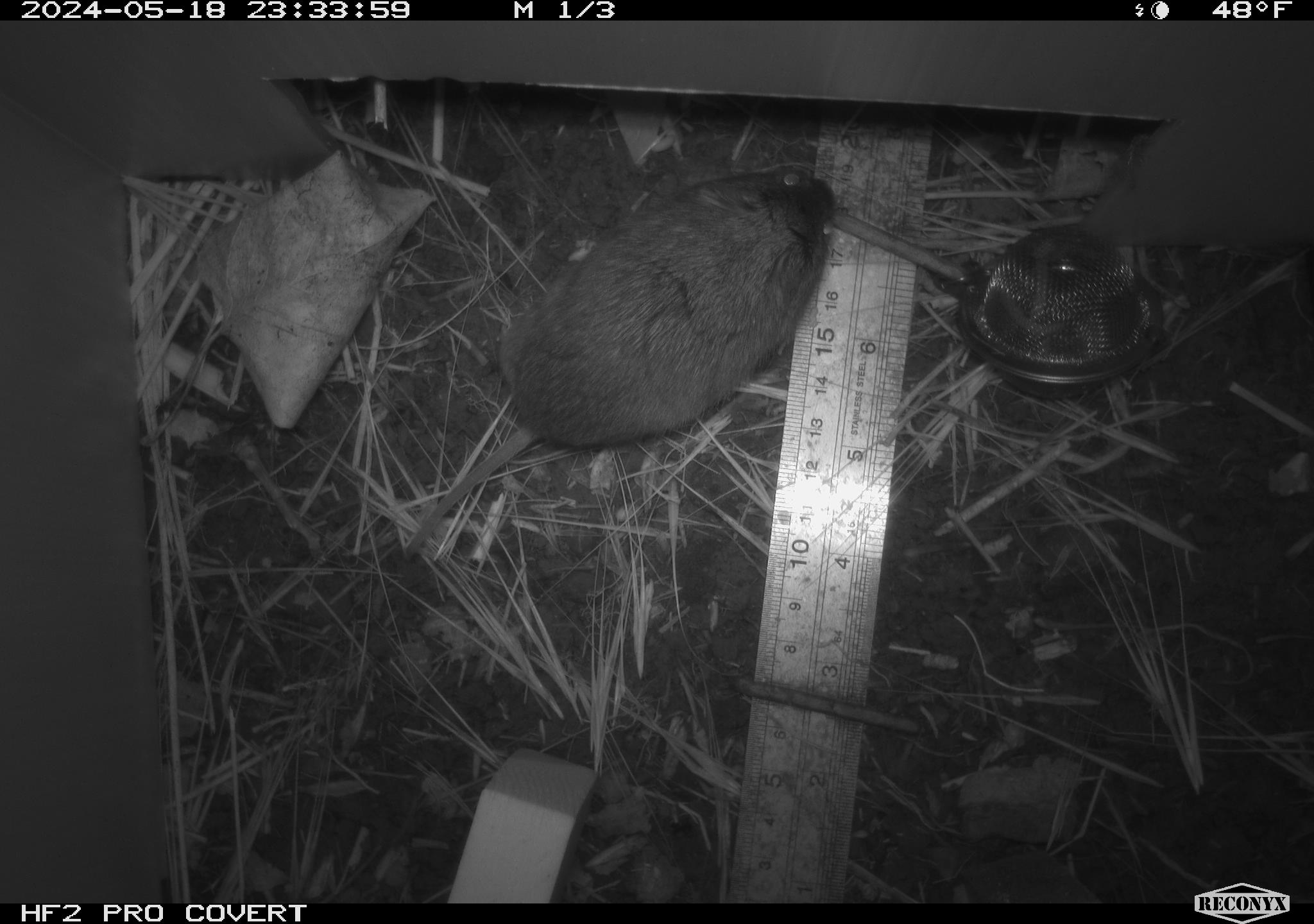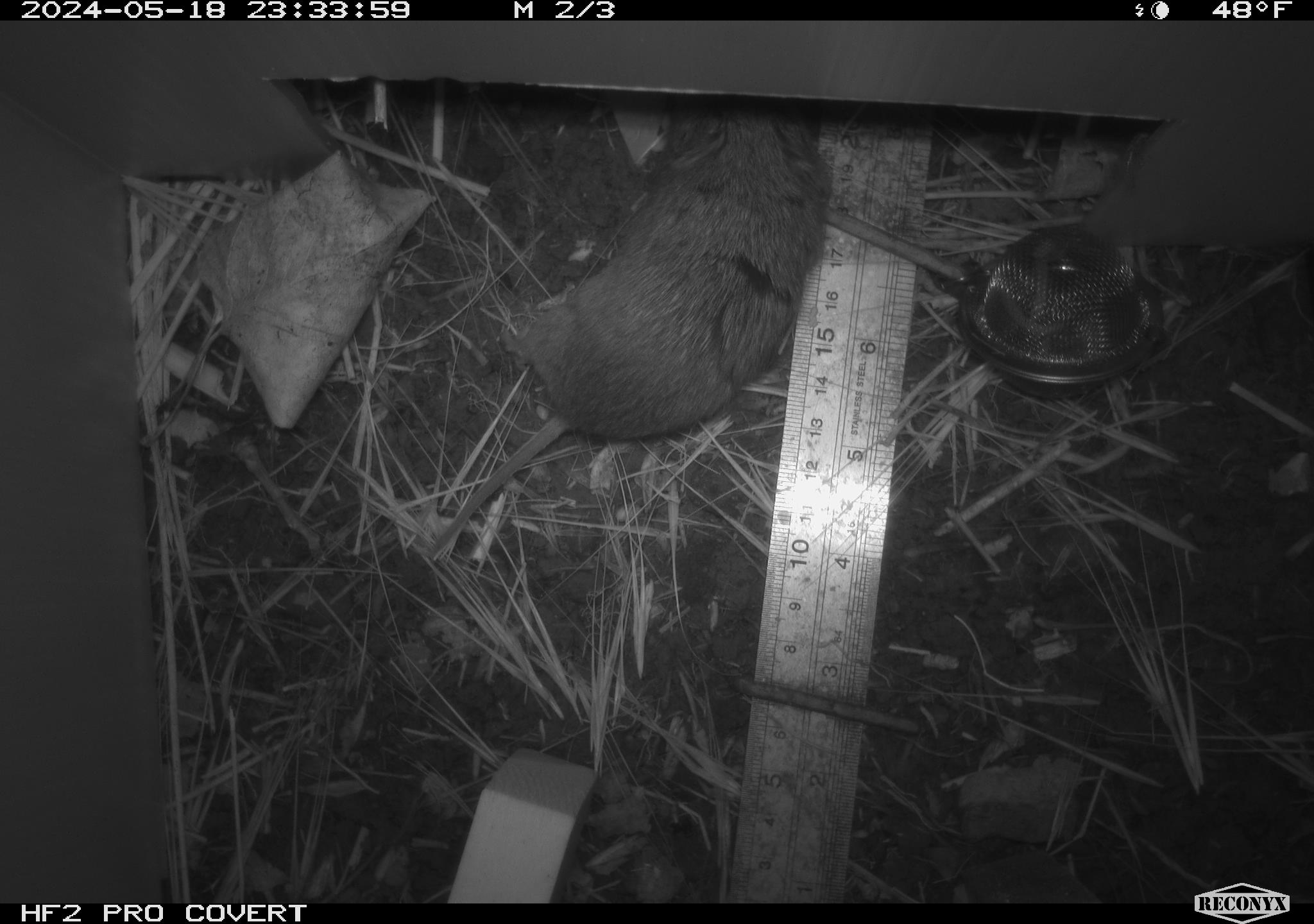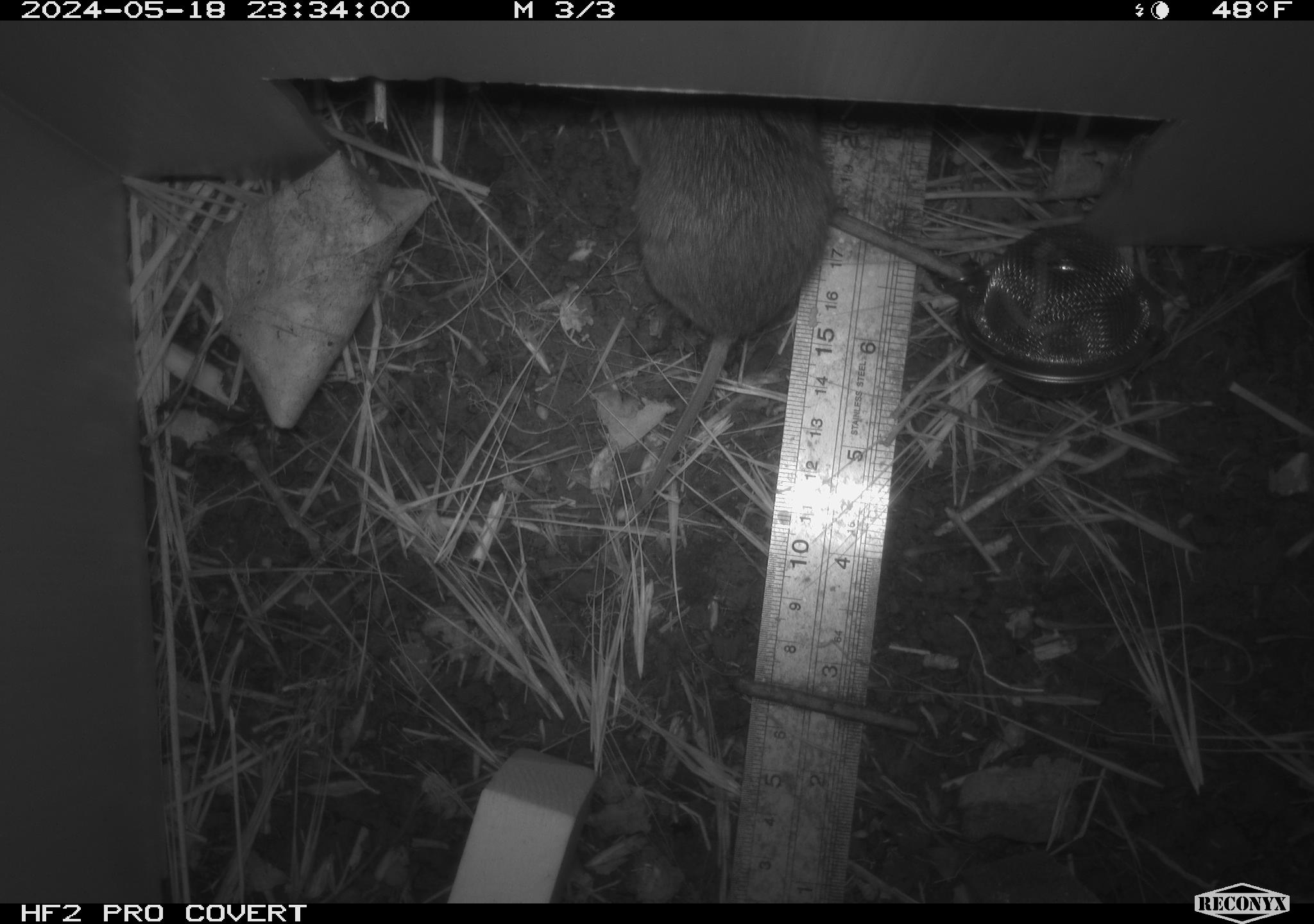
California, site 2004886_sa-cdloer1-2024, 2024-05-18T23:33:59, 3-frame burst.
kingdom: Animalia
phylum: Chordata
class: Mammalia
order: Rodentia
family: Cricetidae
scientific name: Arvicolinae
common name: voles, lemmings, and muskrats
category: arvicolinae subfamily